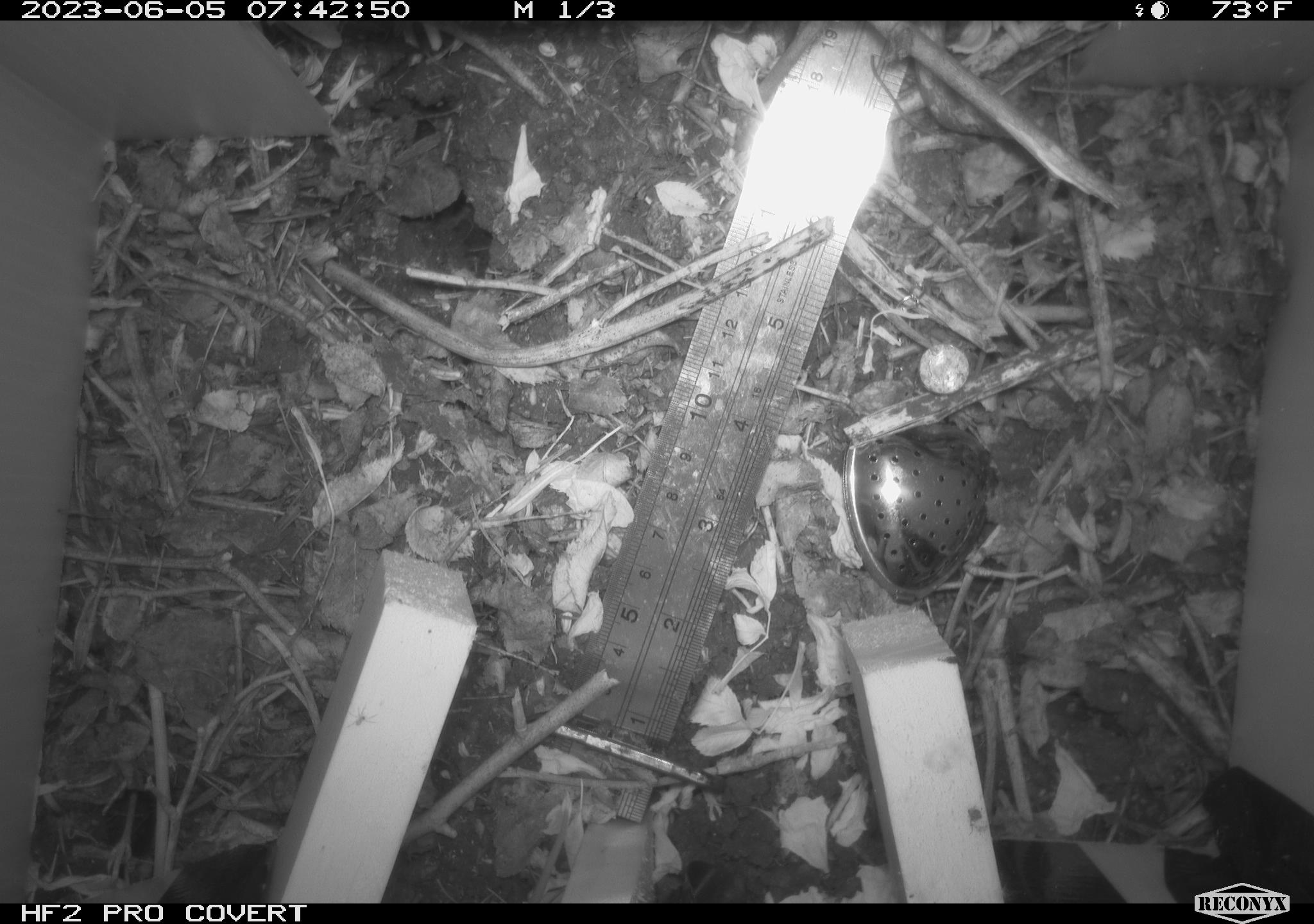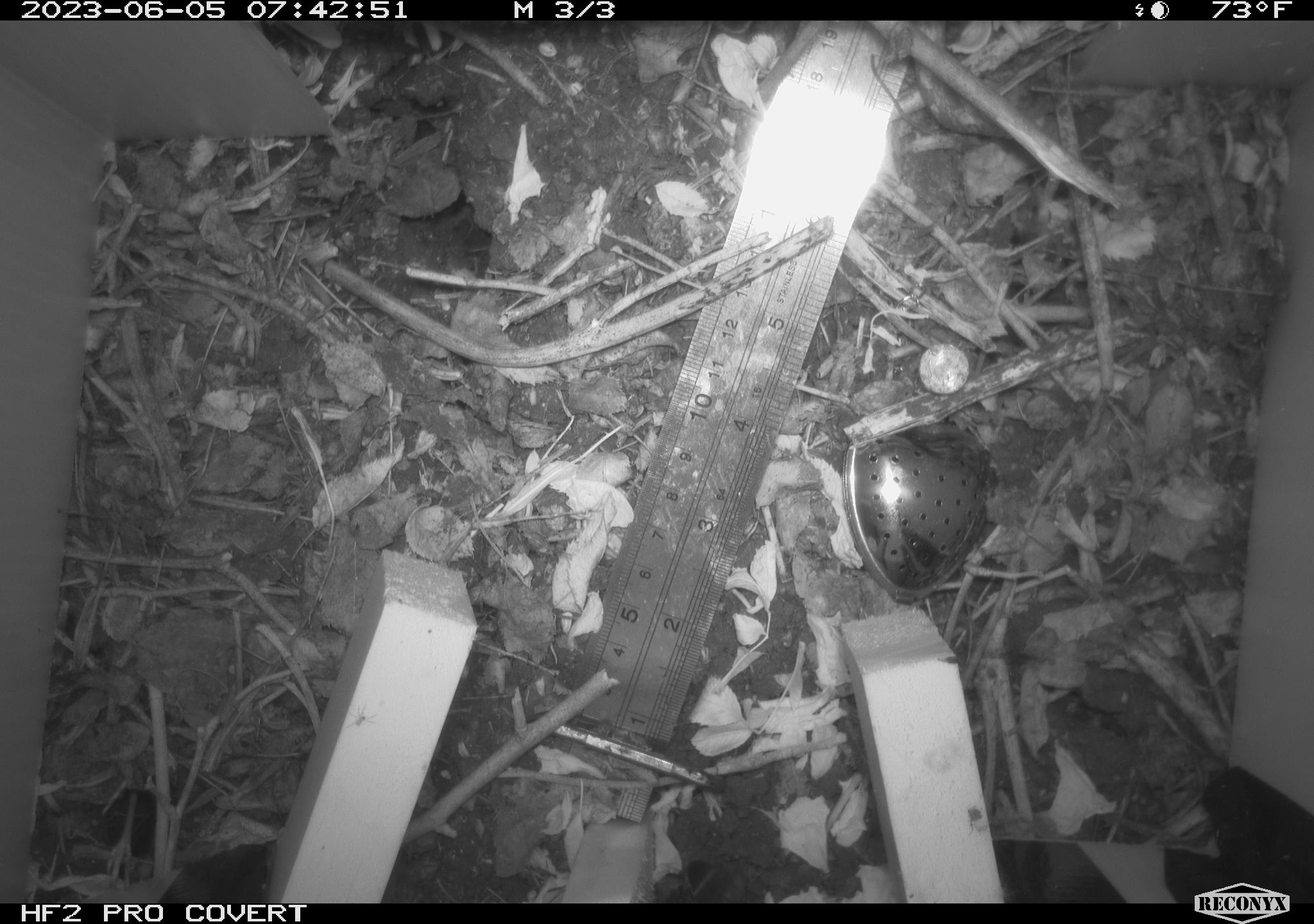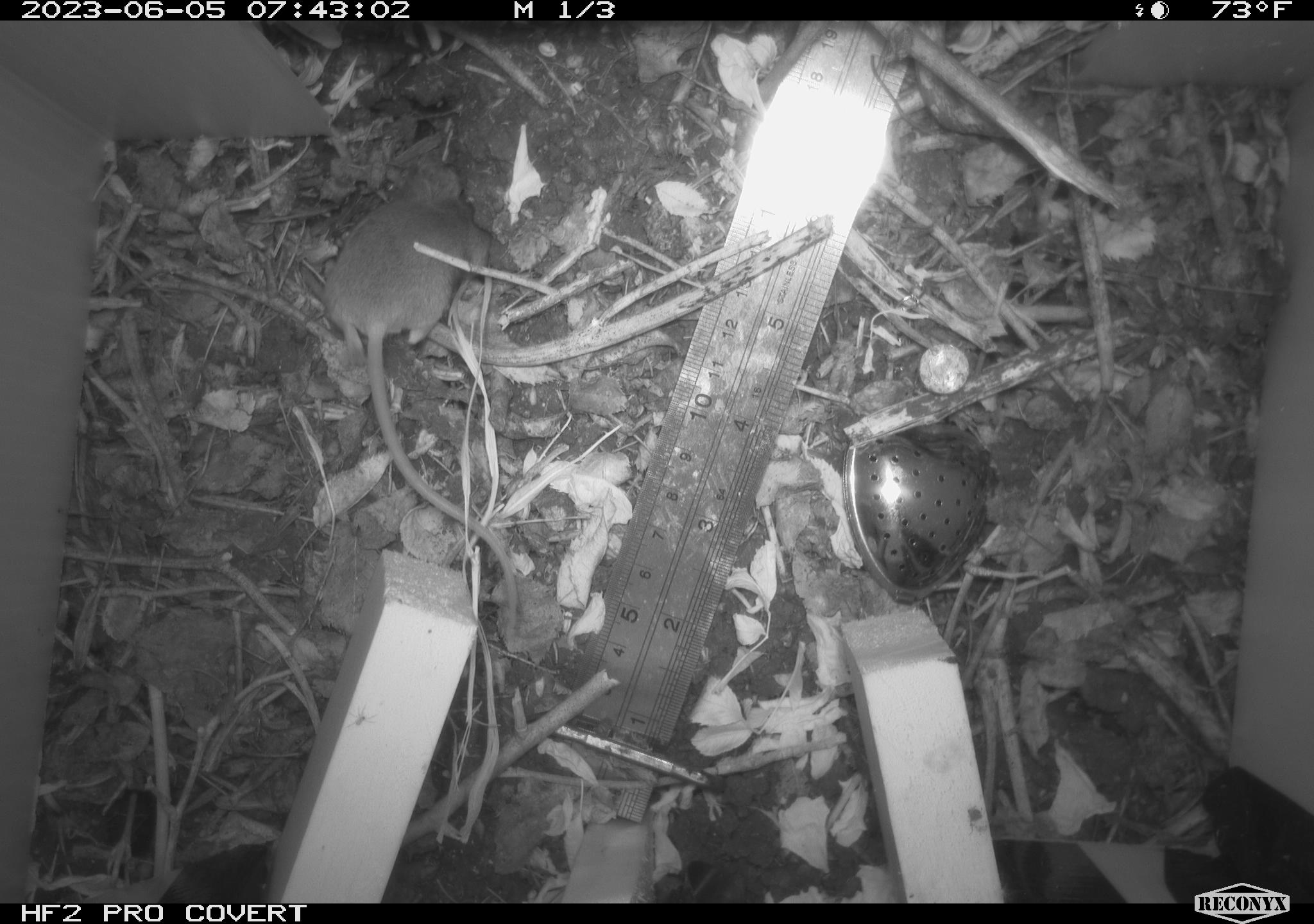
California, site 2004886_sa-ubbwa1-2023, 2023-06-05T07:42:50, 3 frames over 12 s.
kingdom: Animalia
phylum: Chordata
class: Mammalia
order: Rodentia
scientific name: Rodentia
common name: rodent